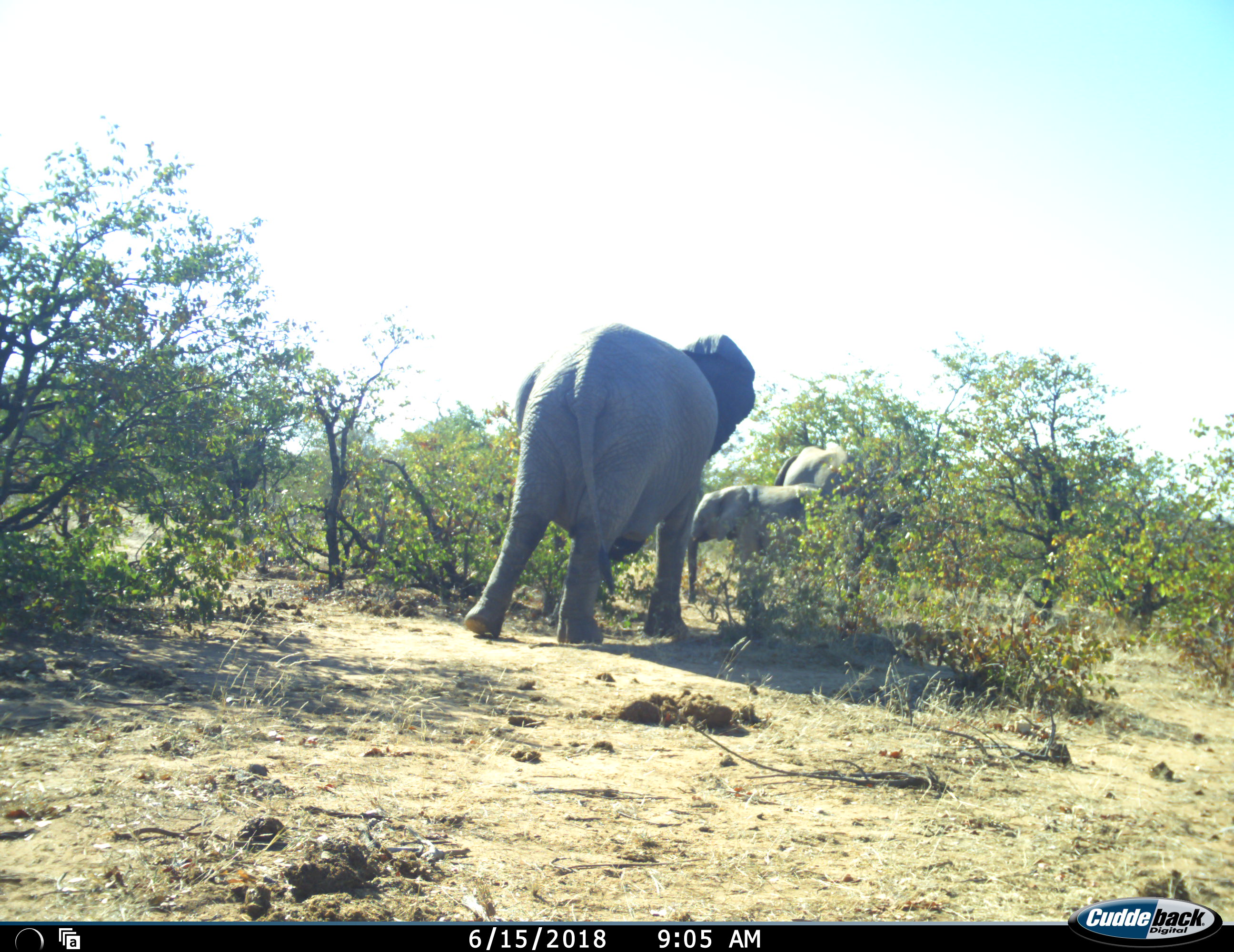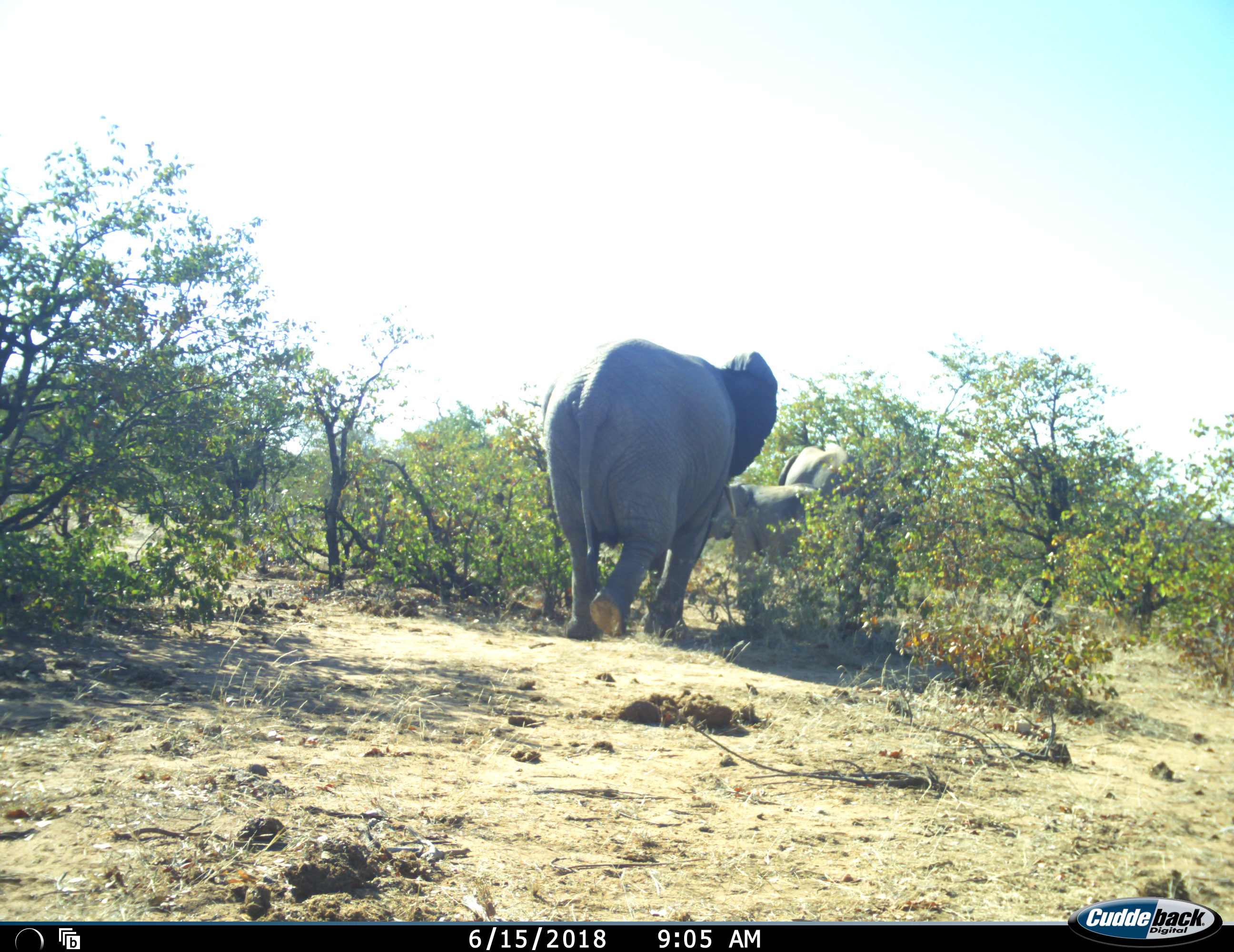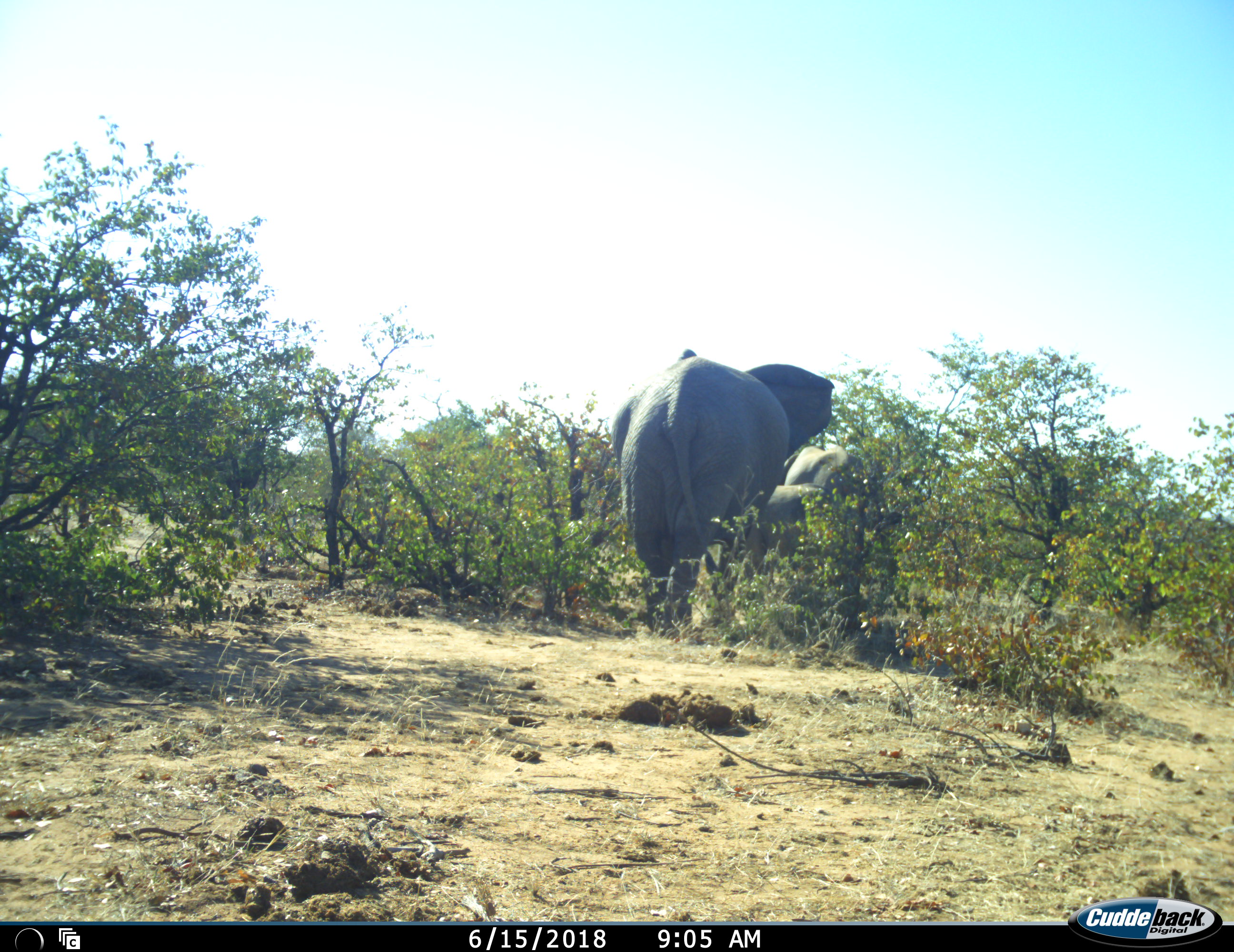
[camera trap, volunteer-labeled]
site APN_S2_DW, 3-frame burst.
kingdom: Animalia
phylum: Chordata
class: Mammalia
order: Proboscidea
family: Elephantidae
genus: Loxodonta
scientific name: Loxodonta africana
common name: african bush elephant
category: elephant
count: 3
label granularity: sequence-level